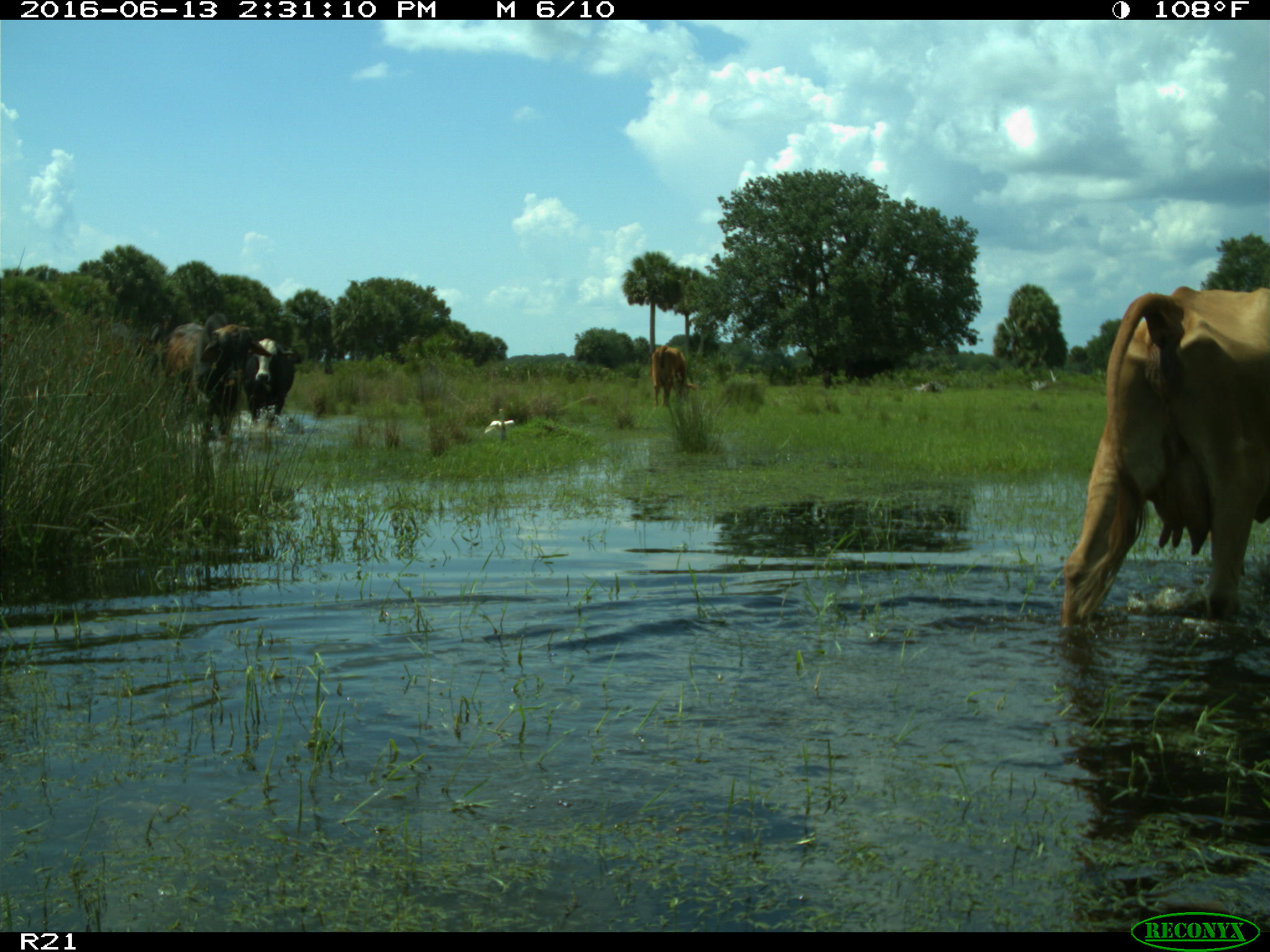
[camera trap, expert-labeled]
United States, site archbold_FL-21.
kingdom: Animalia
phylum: Chordata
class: Mammalia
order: Artiodactyla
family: Bovidae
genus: Bos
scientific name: Bos taurus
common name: domestic cow